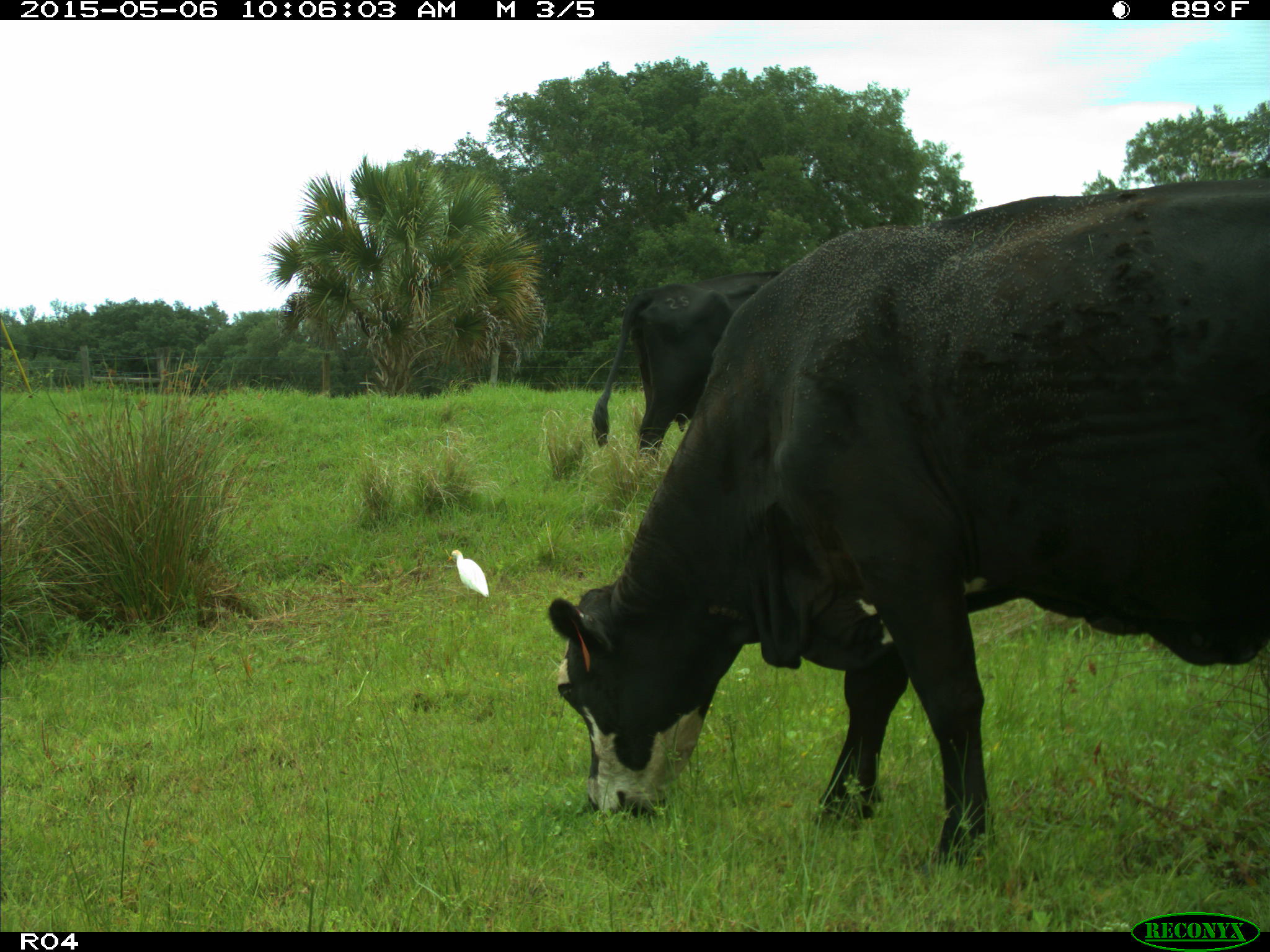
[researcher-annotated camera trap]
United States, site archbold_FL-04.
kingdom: Animalia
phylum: Chordata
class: Mammalia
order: Artiodactyla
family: Bovidae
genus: Bos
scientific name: Bos taurus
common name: domestic cow